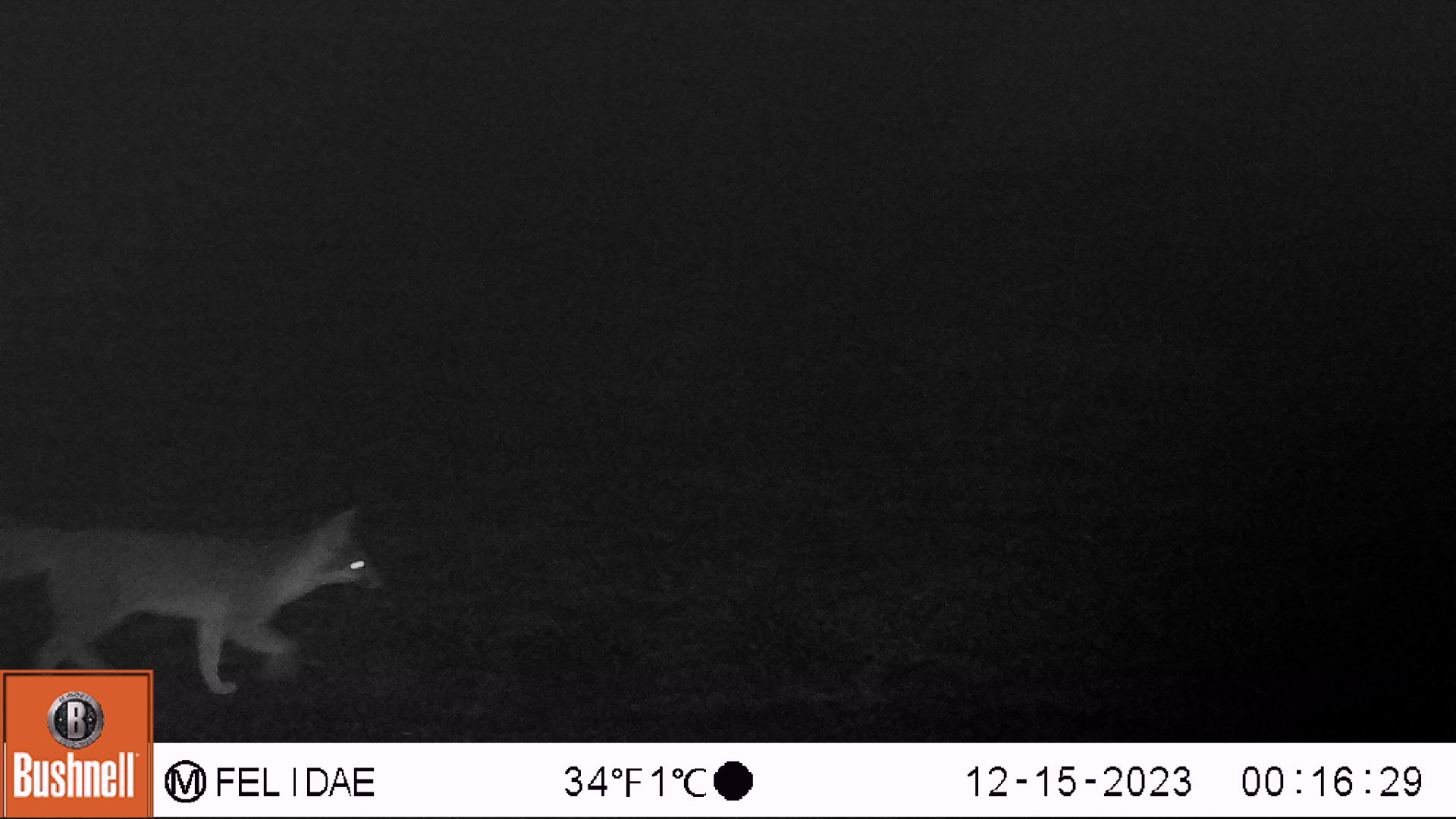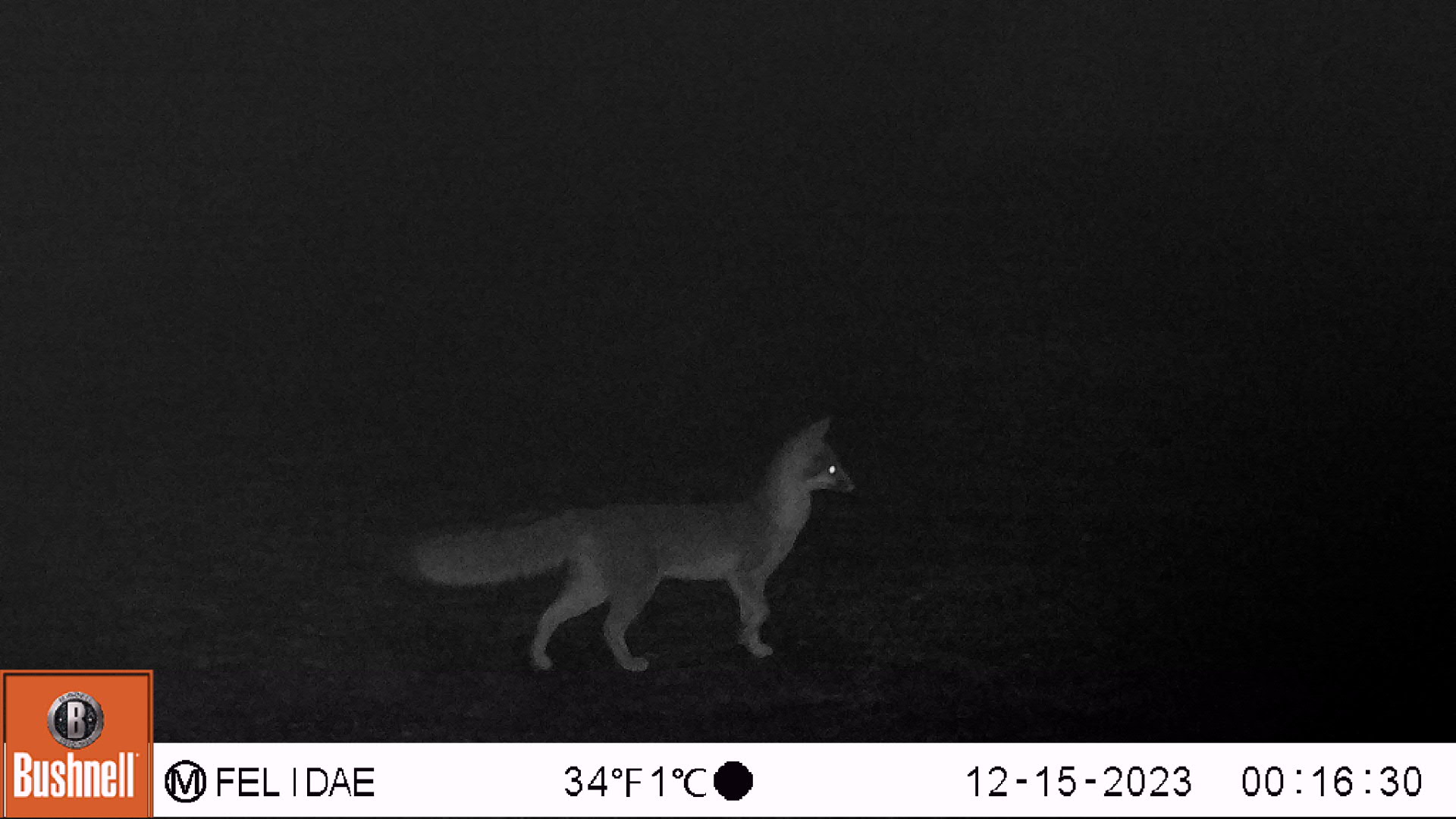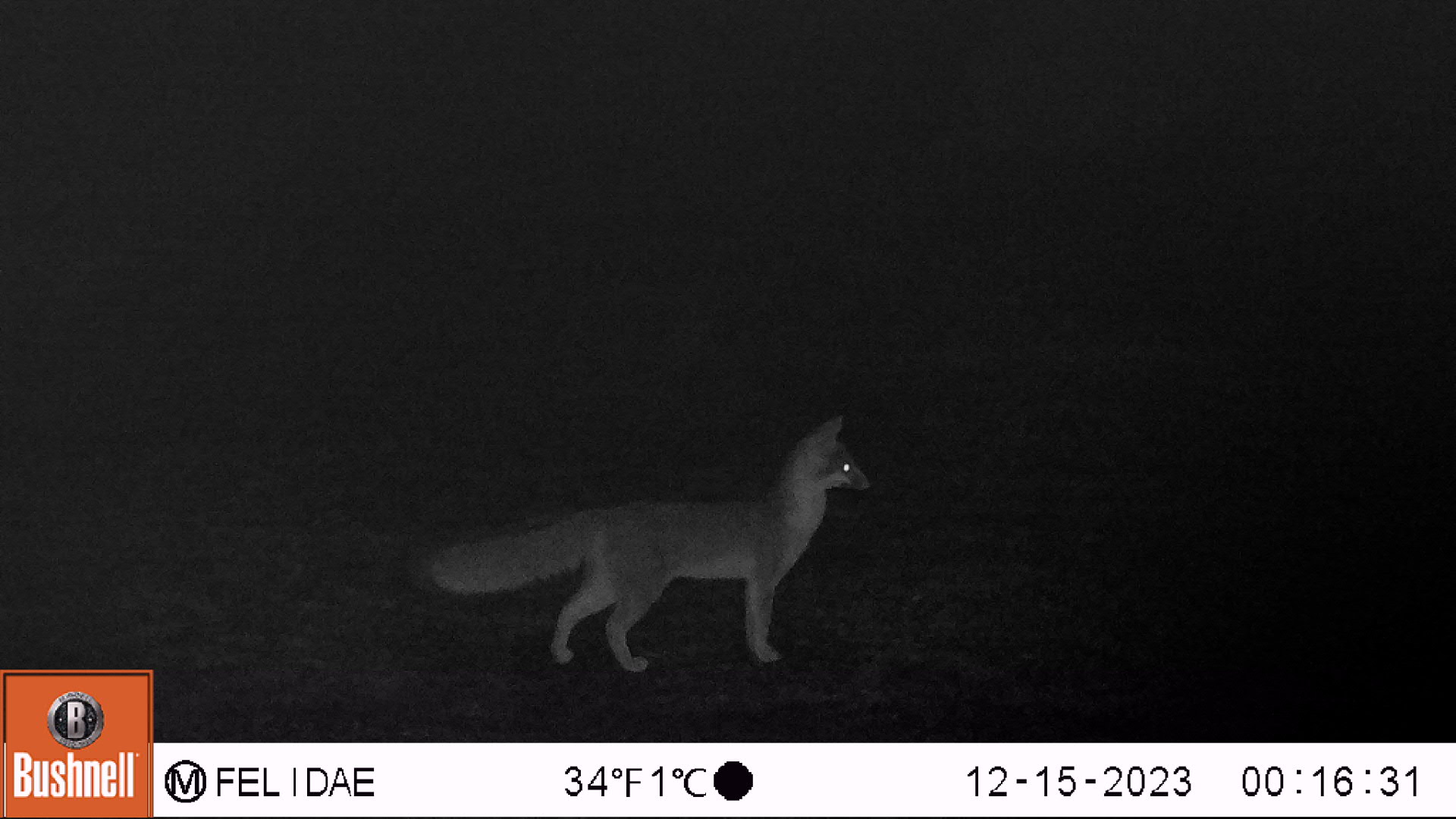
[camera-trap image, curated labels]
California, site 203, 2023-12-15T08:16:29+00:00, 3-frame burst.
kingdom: Animalia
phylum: Chordata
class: Mammalia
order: Carnivora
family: Canidae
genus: Urocyon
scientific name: Urocyon cinereoargenteus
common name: gray fox